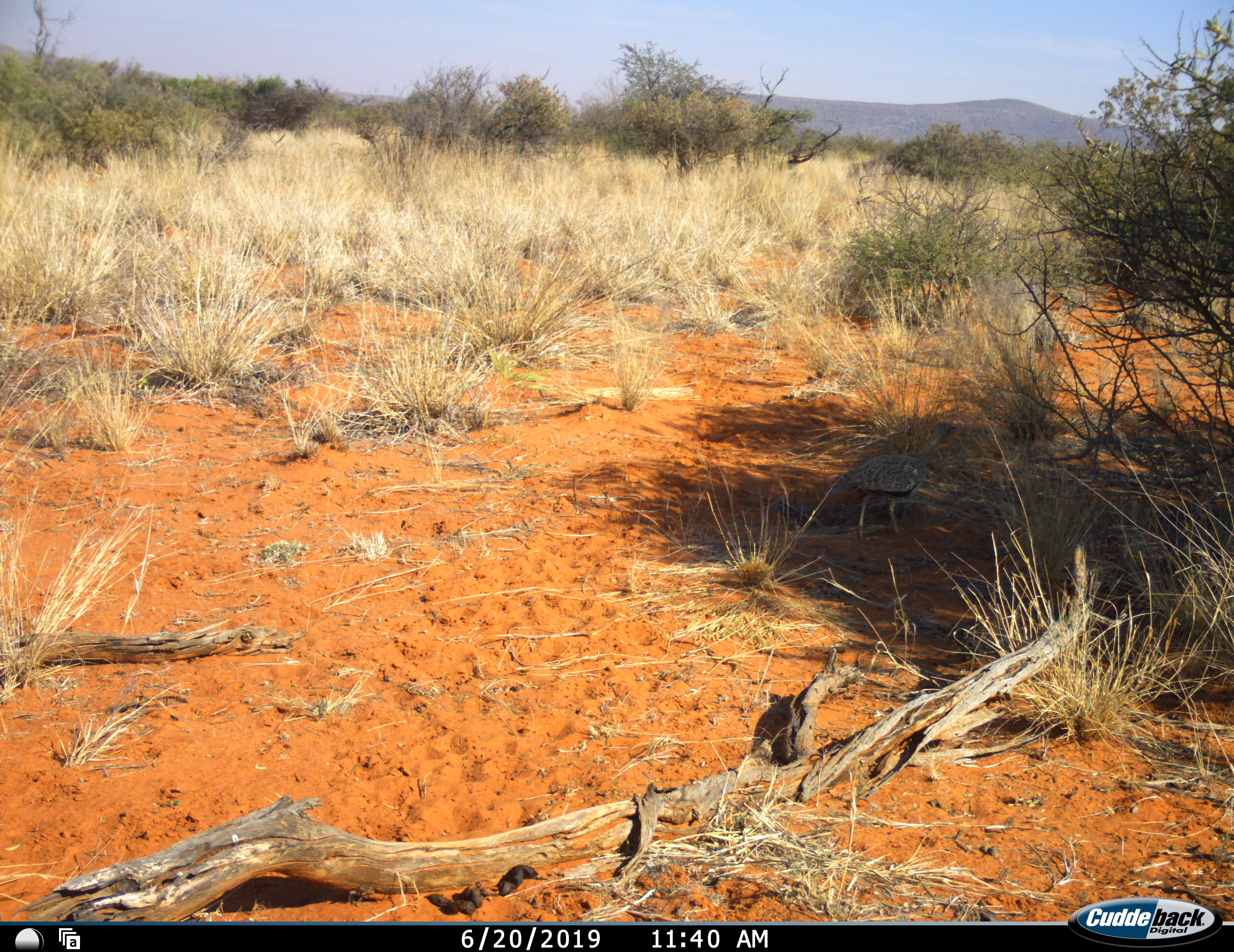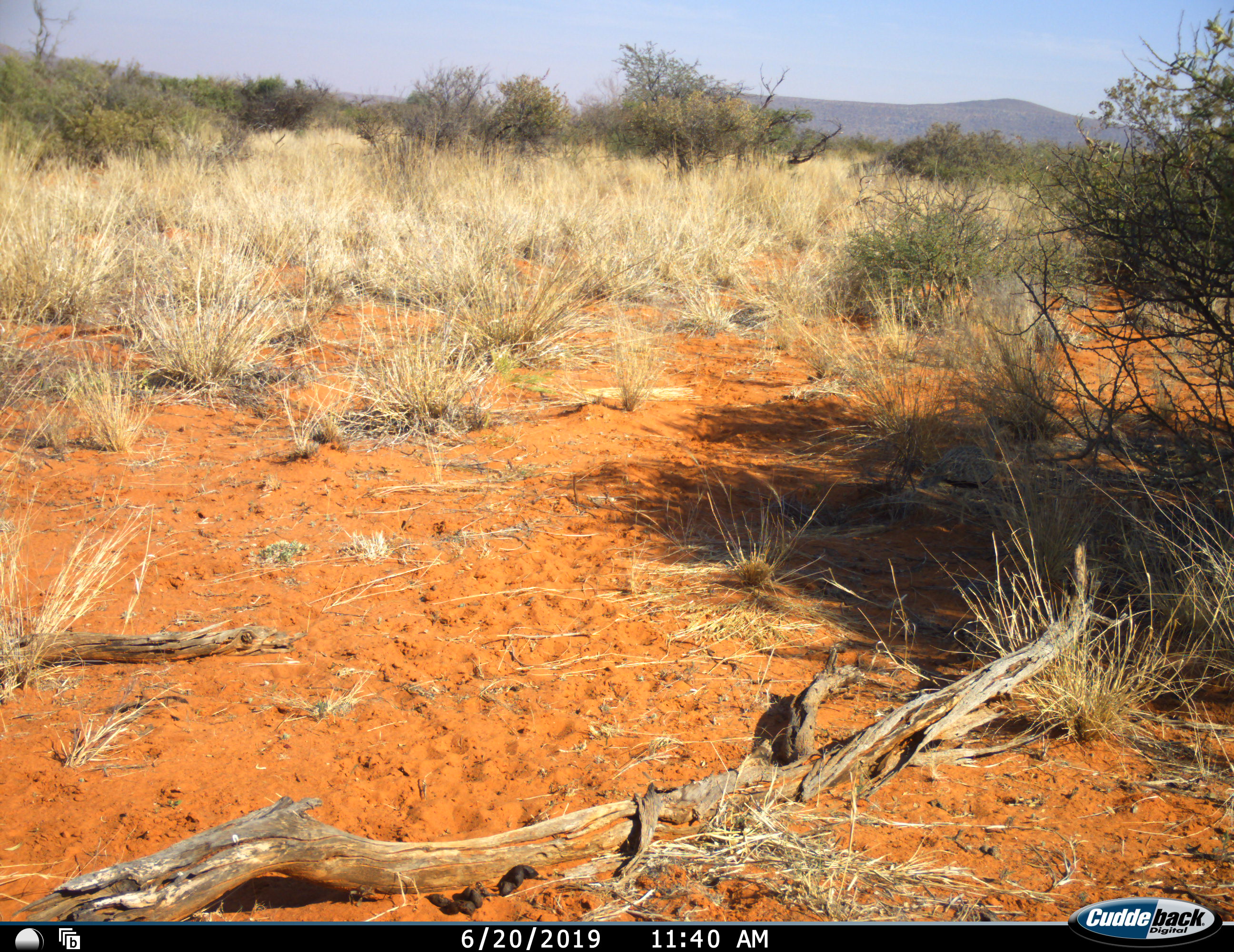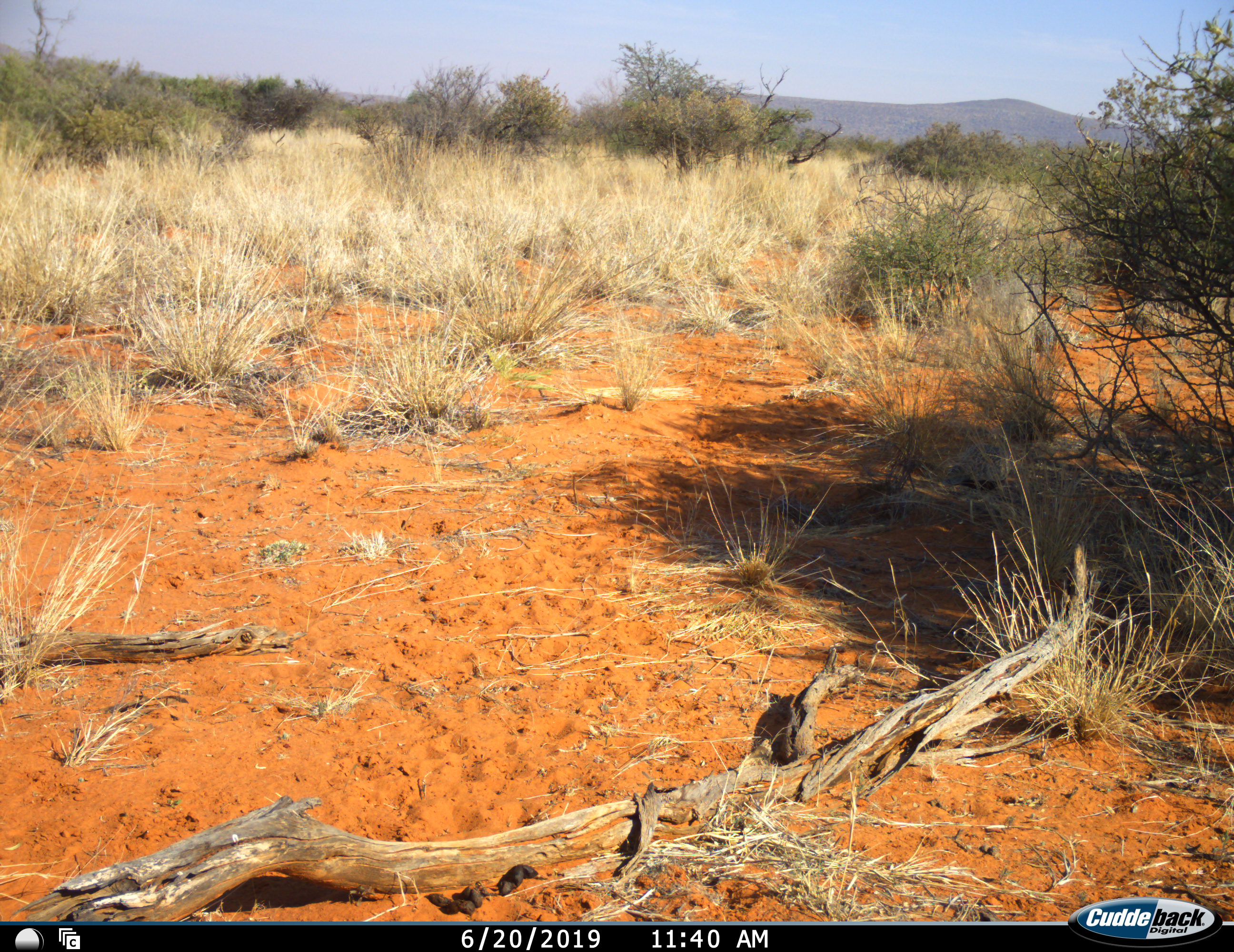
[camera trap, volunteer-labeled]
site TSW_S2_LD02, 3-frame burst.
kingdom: Animalia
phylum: Chordata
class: Aves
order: Otidiformes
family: Otididae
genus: Neotis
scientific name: Neotis ludwigii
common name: ludwig's bustard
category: bustardludwigs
Bustardludwigs (ludwig's bustard) (Neotis ludwigii), count 1. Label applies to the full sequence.